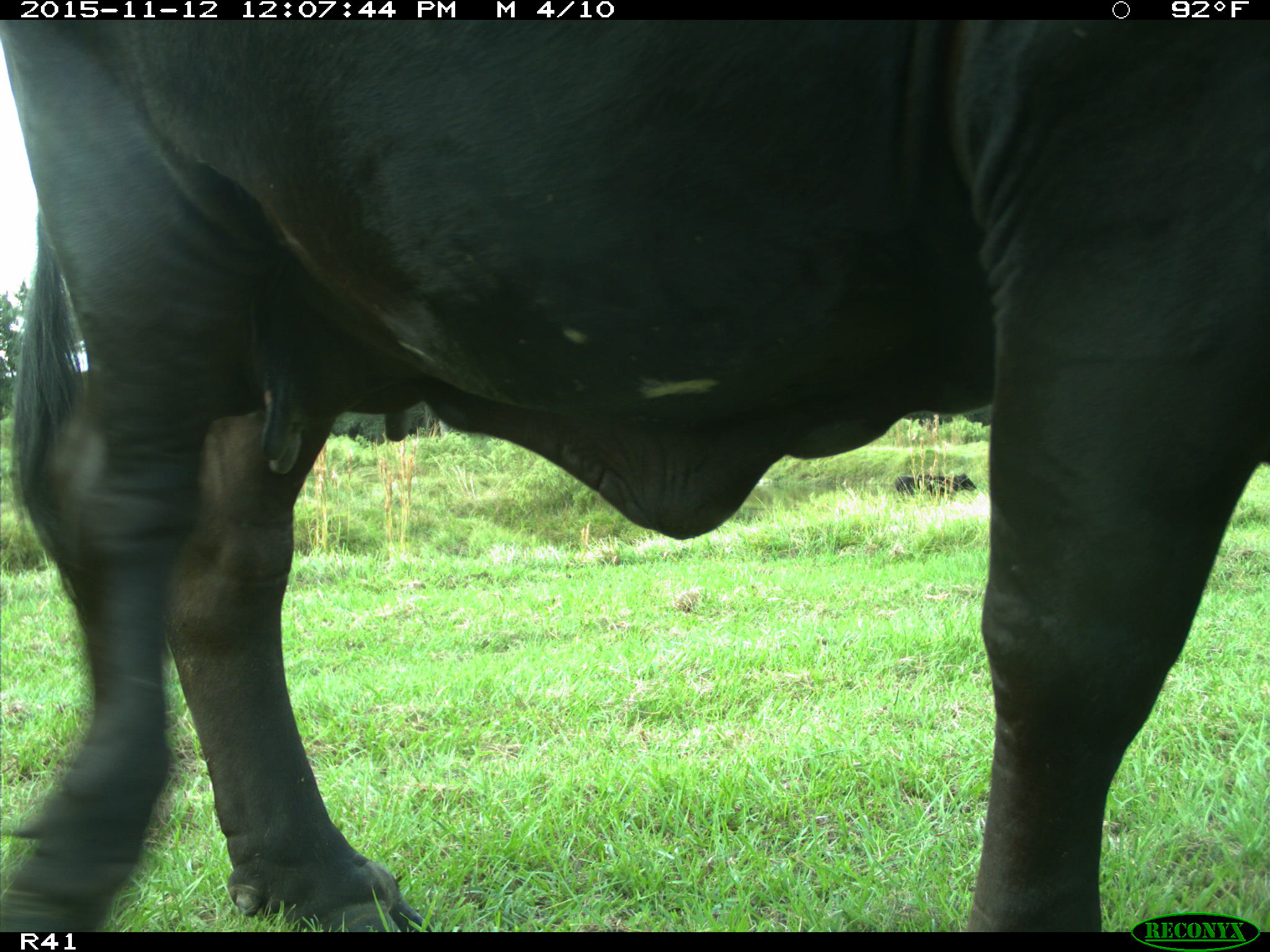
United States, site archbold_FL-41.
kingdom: Animalia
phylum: Chordata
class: Mammalia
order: Artiodactyla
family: Bovidae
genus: Bos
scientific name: Bos taurus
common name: domestic cow